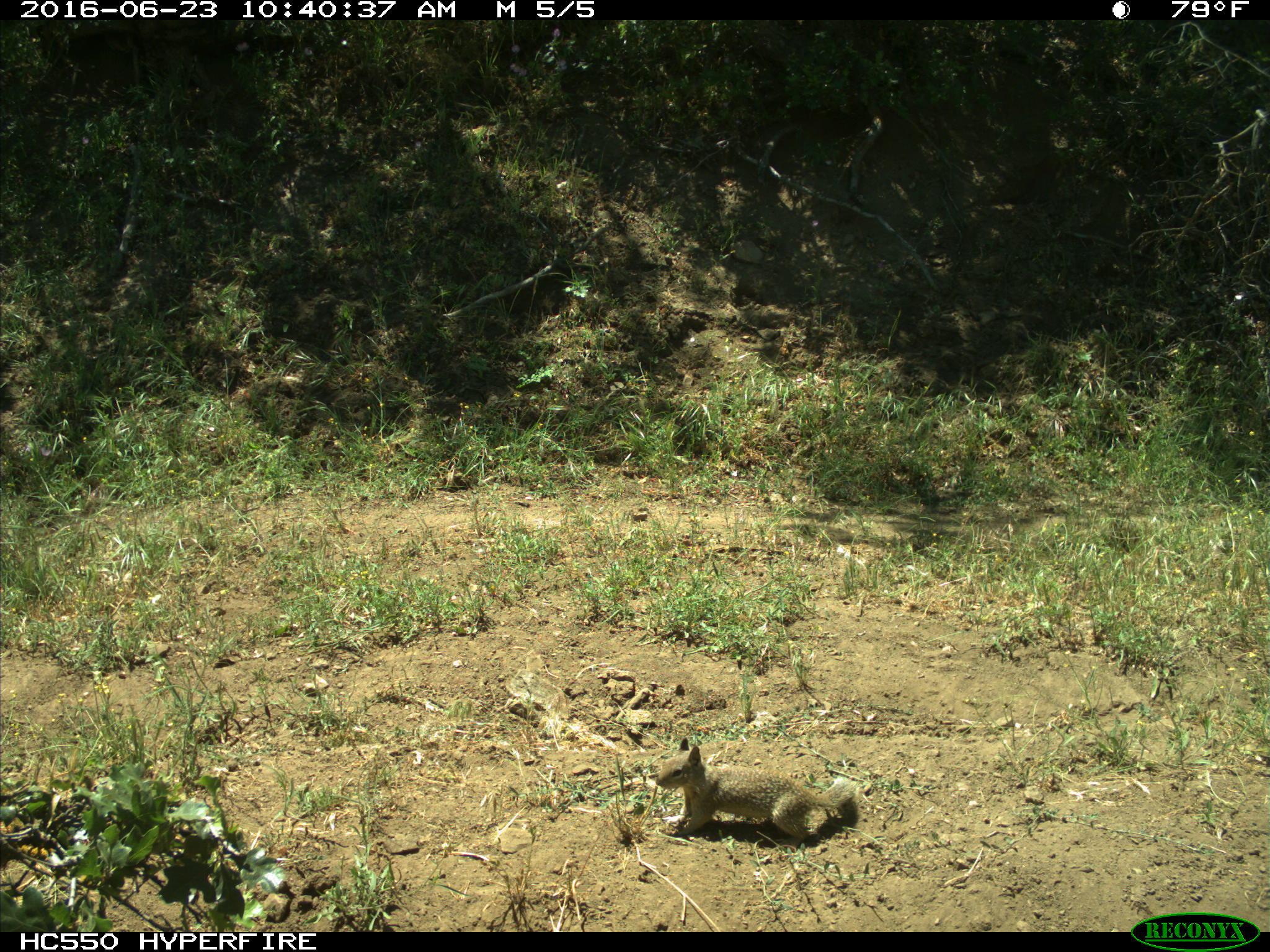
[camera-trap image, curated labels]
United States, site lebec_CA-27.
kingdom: Animalia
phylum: Chordata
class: Mammalia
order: Rodentia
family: Sciuridae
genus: Otospermophilus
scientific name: Otospermophilus beecheyi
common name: california ground squirrel